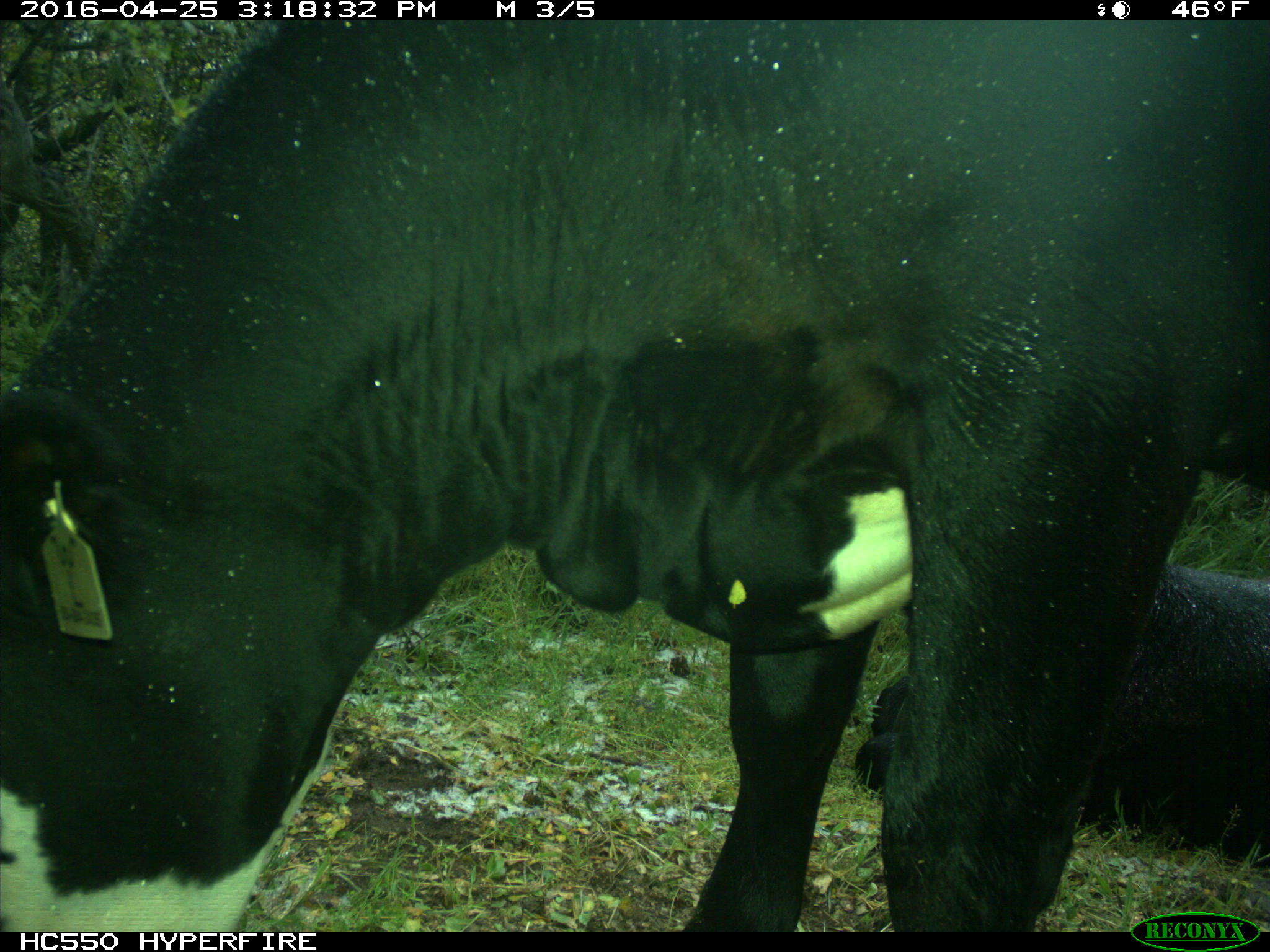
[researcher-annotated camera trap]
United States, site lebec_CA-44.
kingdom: Animalia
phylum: Chordata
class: Mammalia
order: Artiodactyla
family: Bovidae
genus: Bos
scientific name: Bos taurus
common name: domestic cow